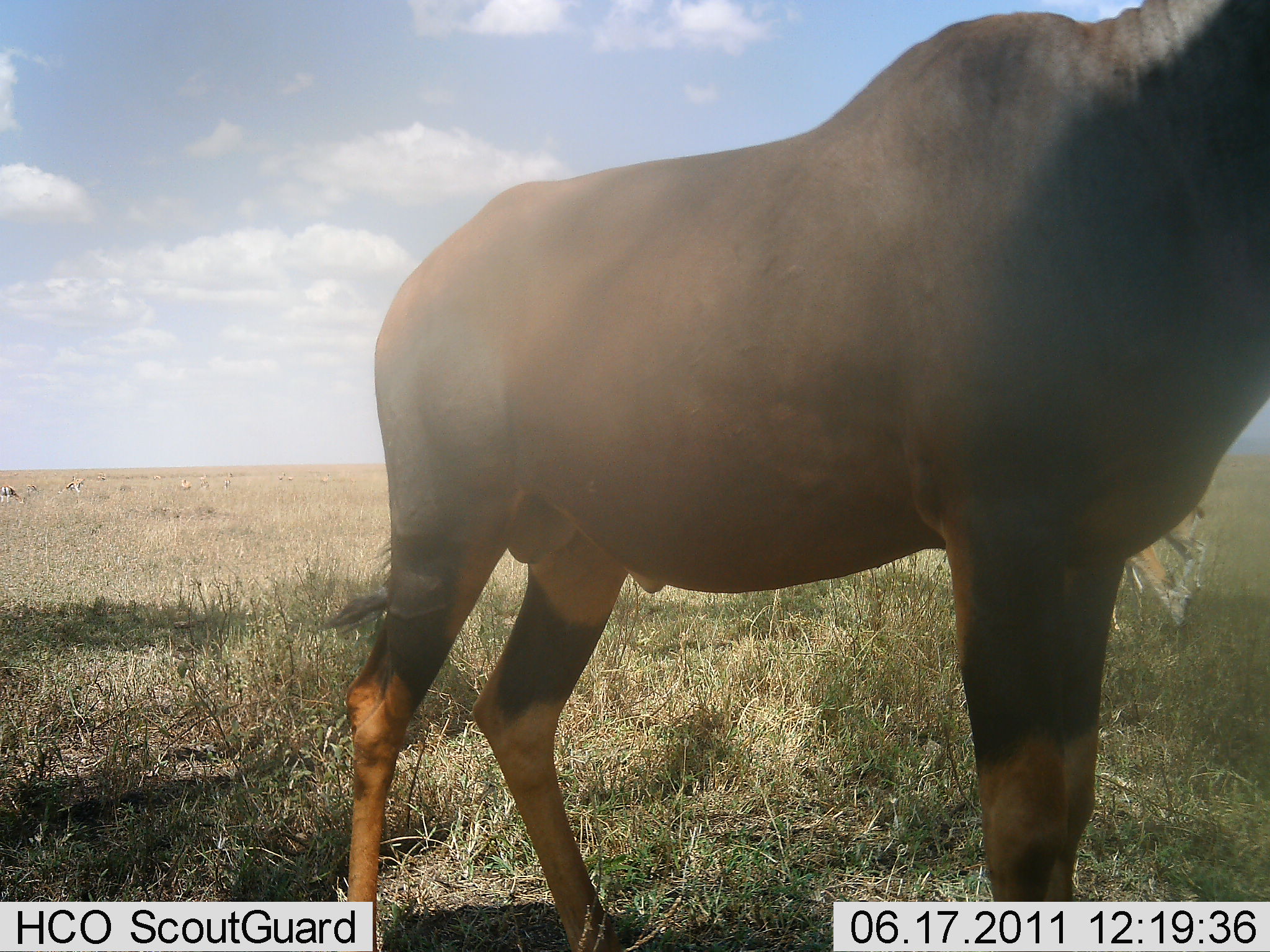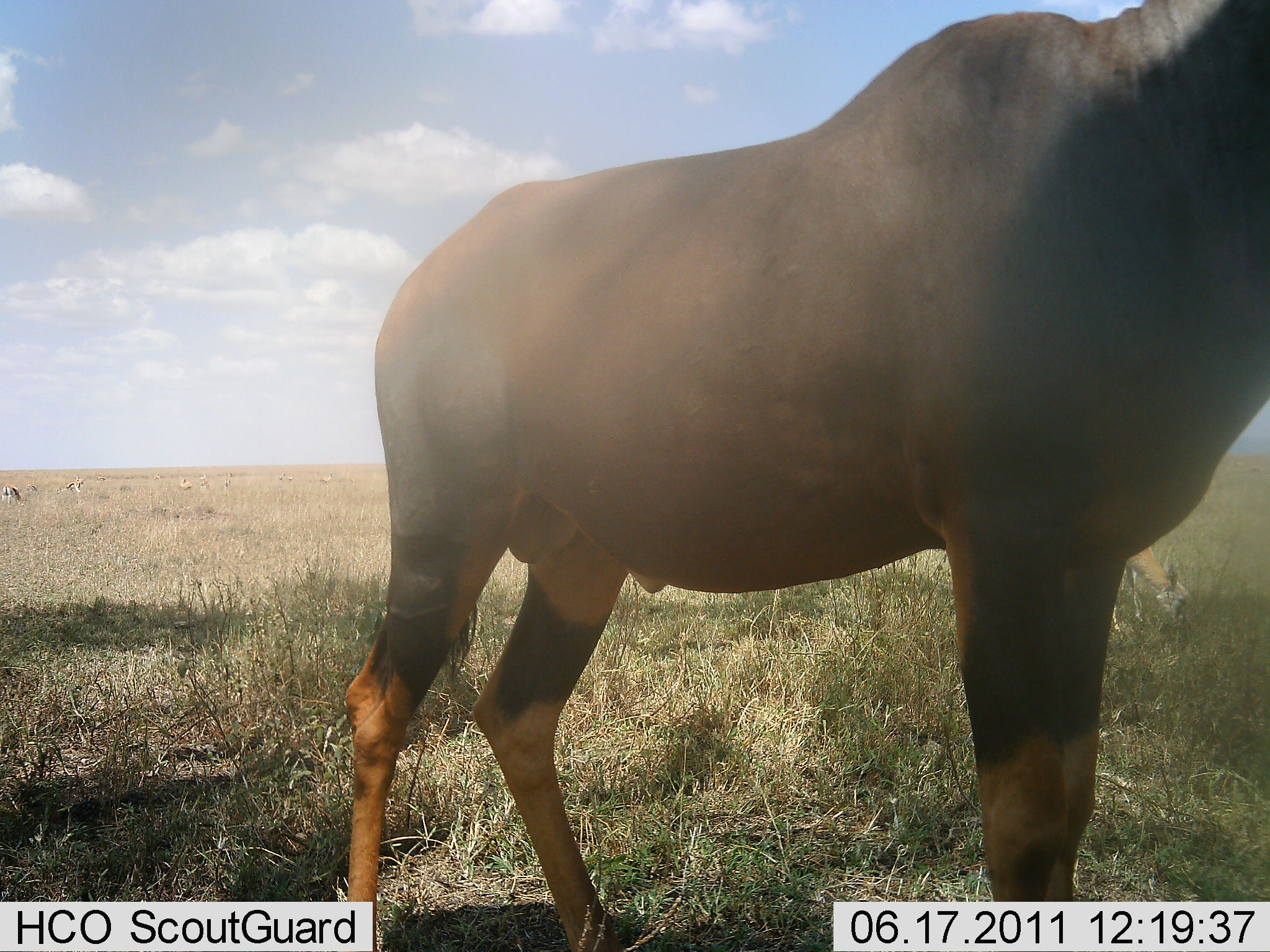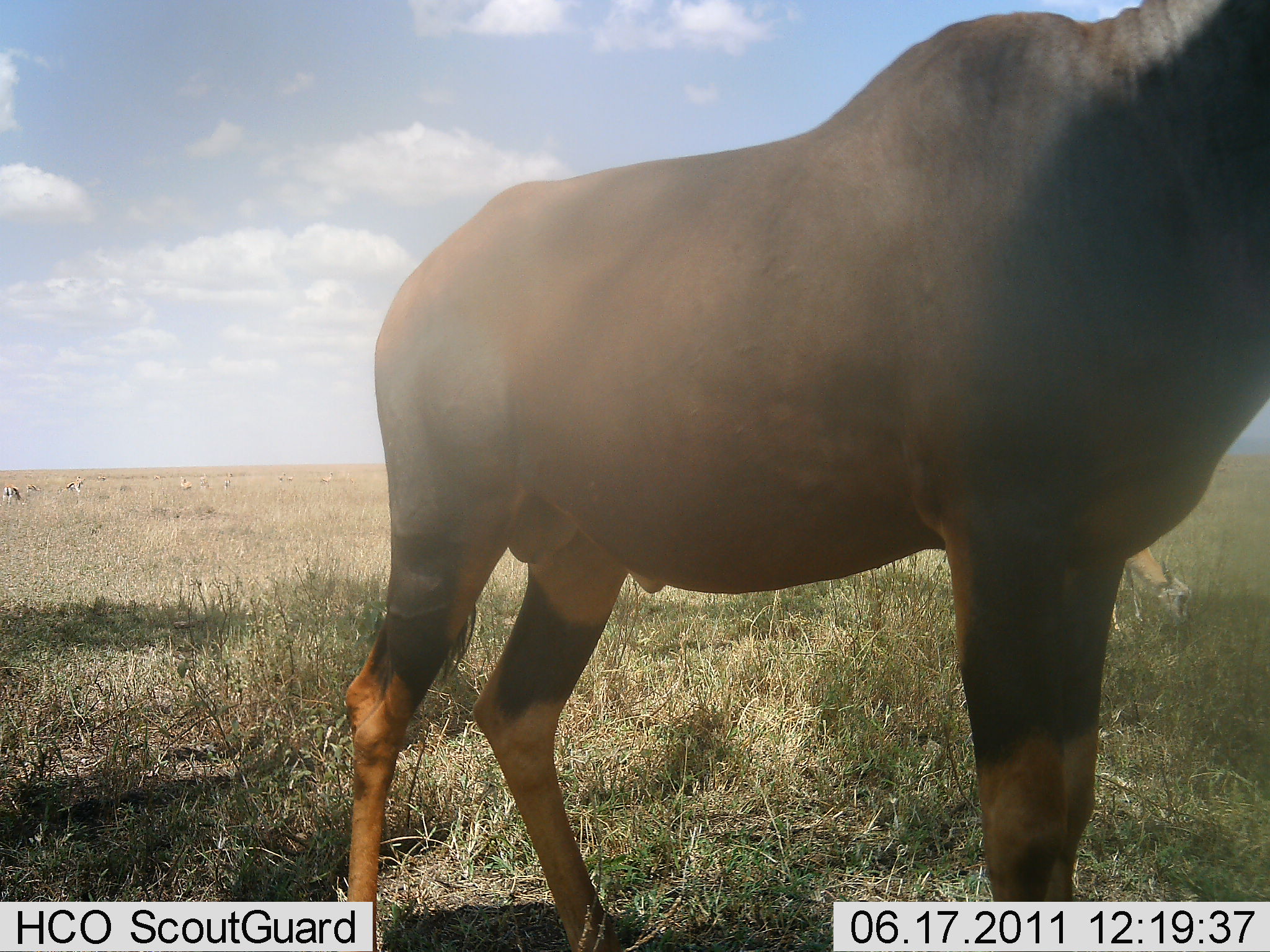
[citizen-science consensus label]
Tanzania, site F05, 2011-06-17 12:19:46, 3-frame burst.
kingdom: Animalia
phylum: Chordata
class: Mammalia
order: Artiodactyla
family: Bovidae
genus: Damaliscus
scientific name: Damaliscus lunatus jimela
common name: topi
Topi (Damaliscus lunatus jimela), count 1. Behavior (volunteer vote fractions): standing 92%, resting 0%, moving 0%, interacting 0%. Young present (vote fraction): 0%. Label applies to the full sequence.